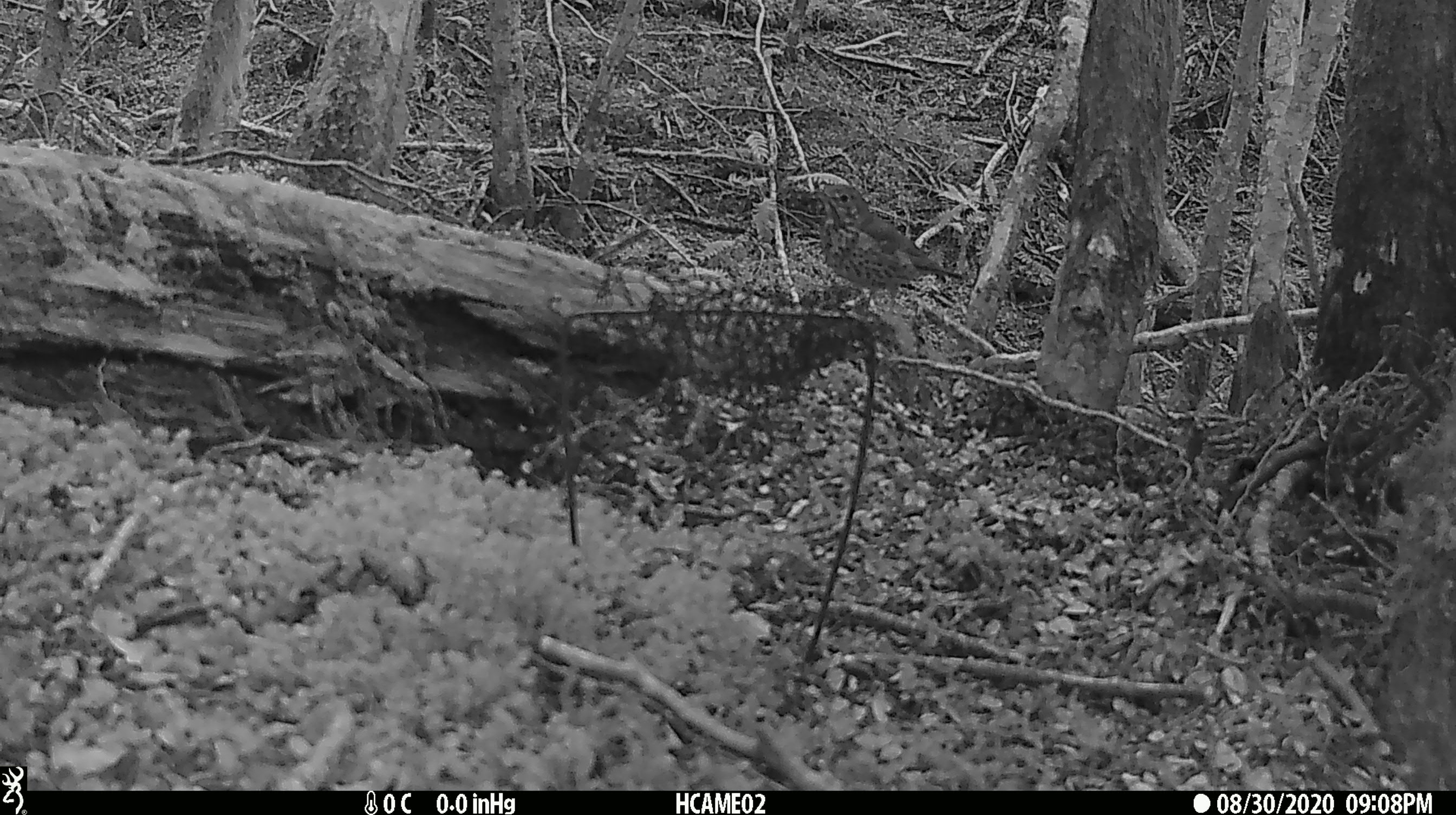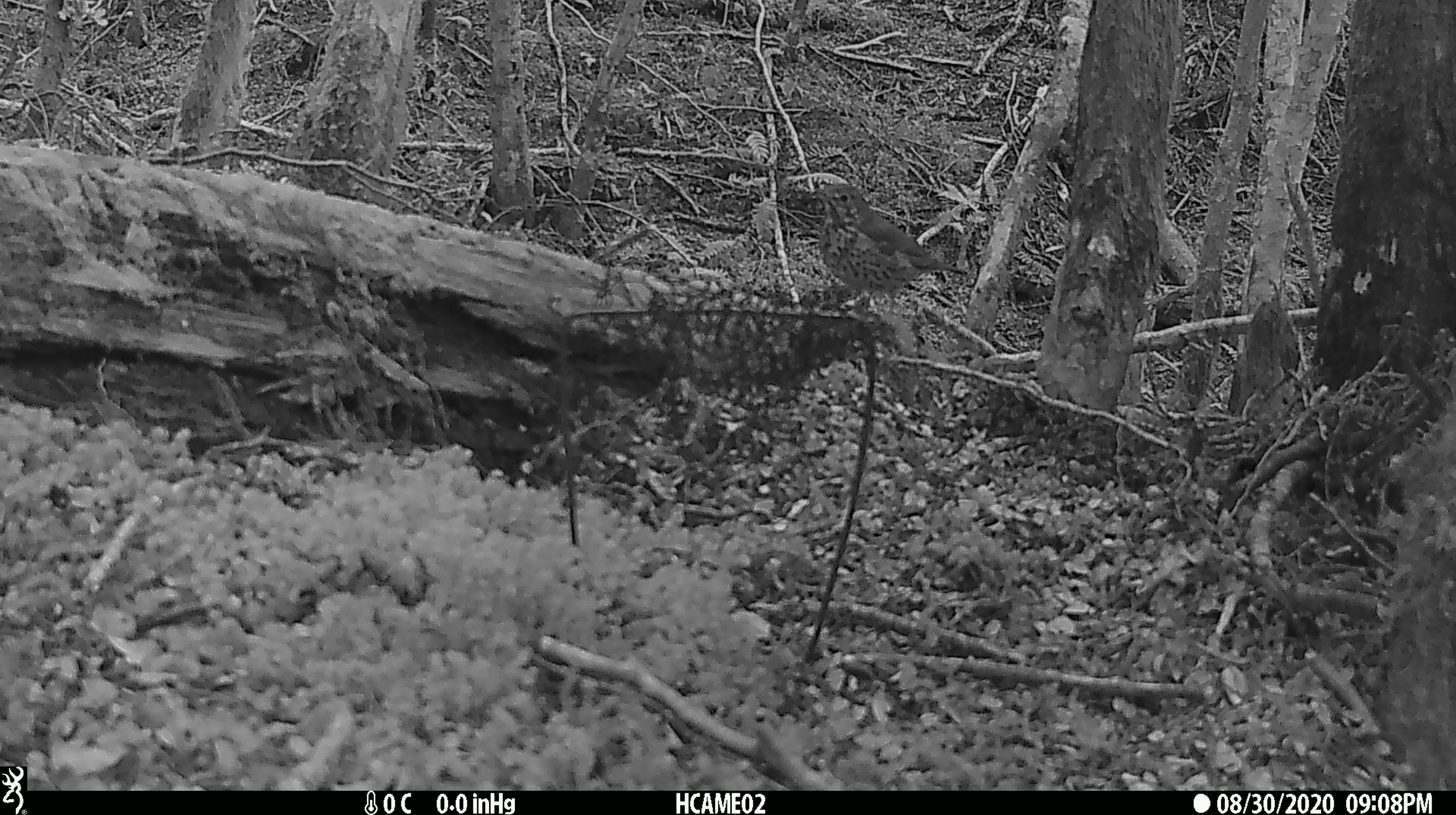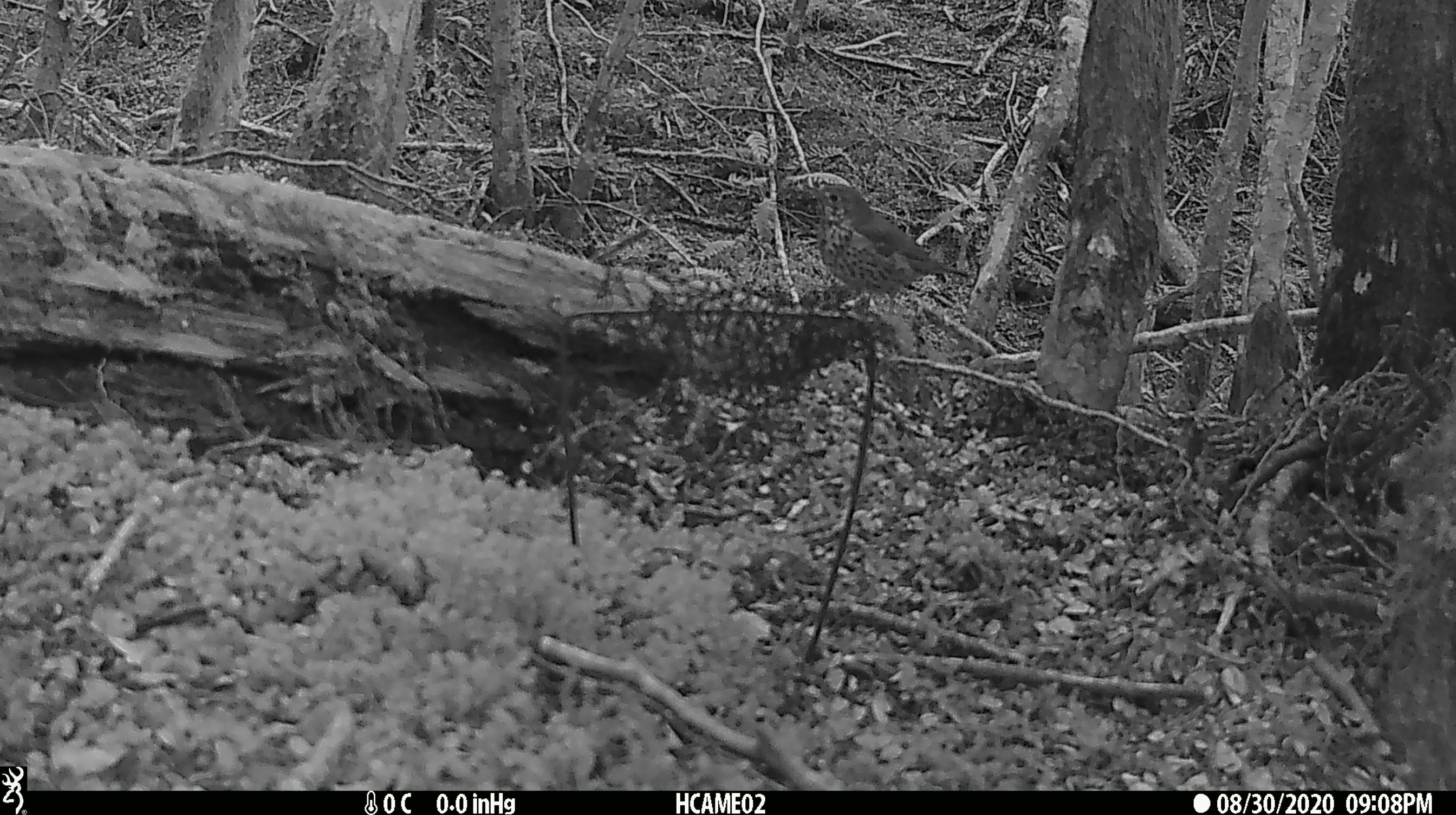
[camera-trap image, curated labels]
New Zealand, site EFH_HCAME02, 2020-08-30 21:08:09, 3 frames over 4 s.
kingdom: Animalia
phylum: Chordata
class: Aves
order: Passeriformes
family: Turdidae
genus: Turdus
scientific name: Turdus philomelos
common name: song thrush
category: thrush